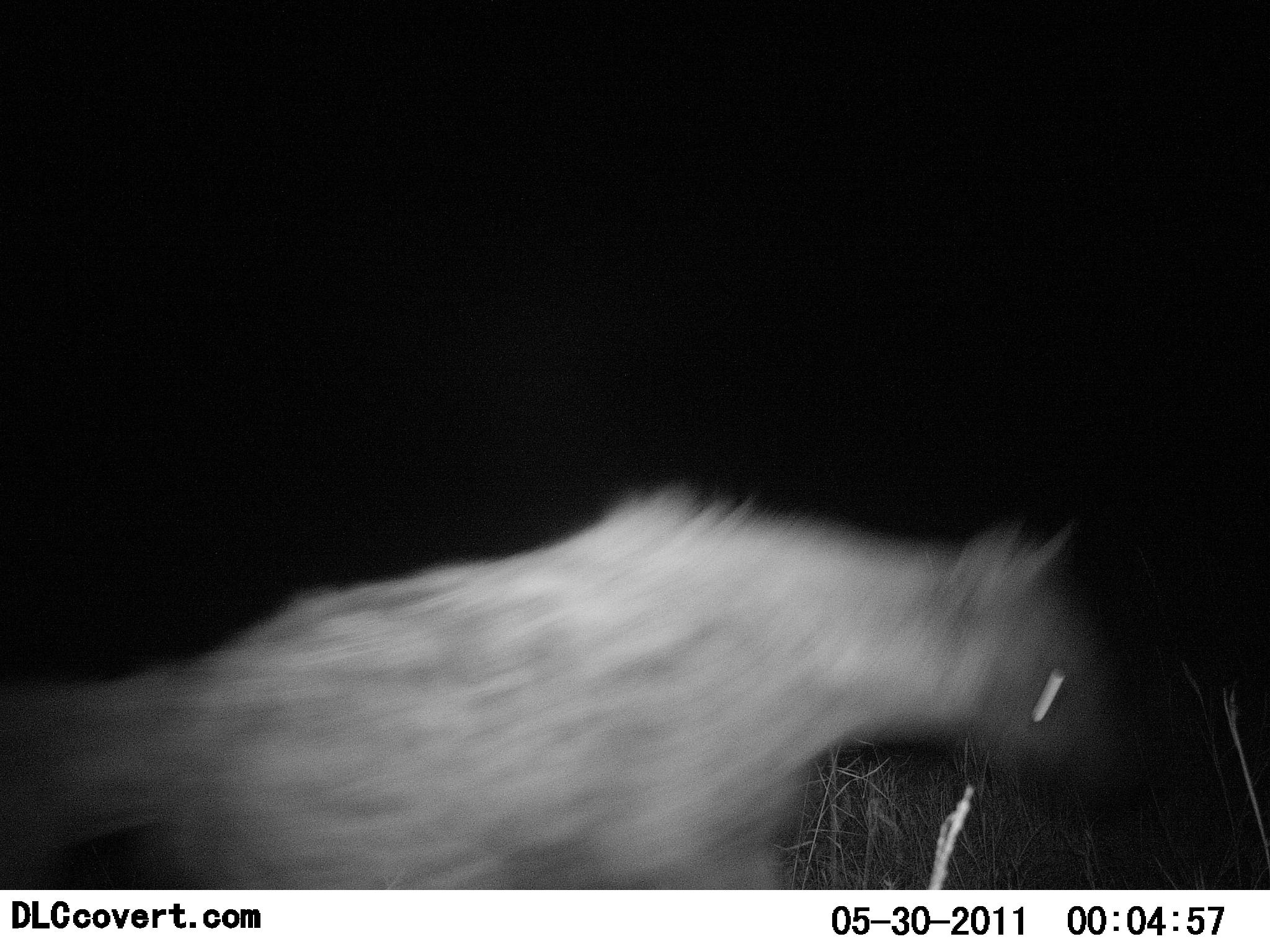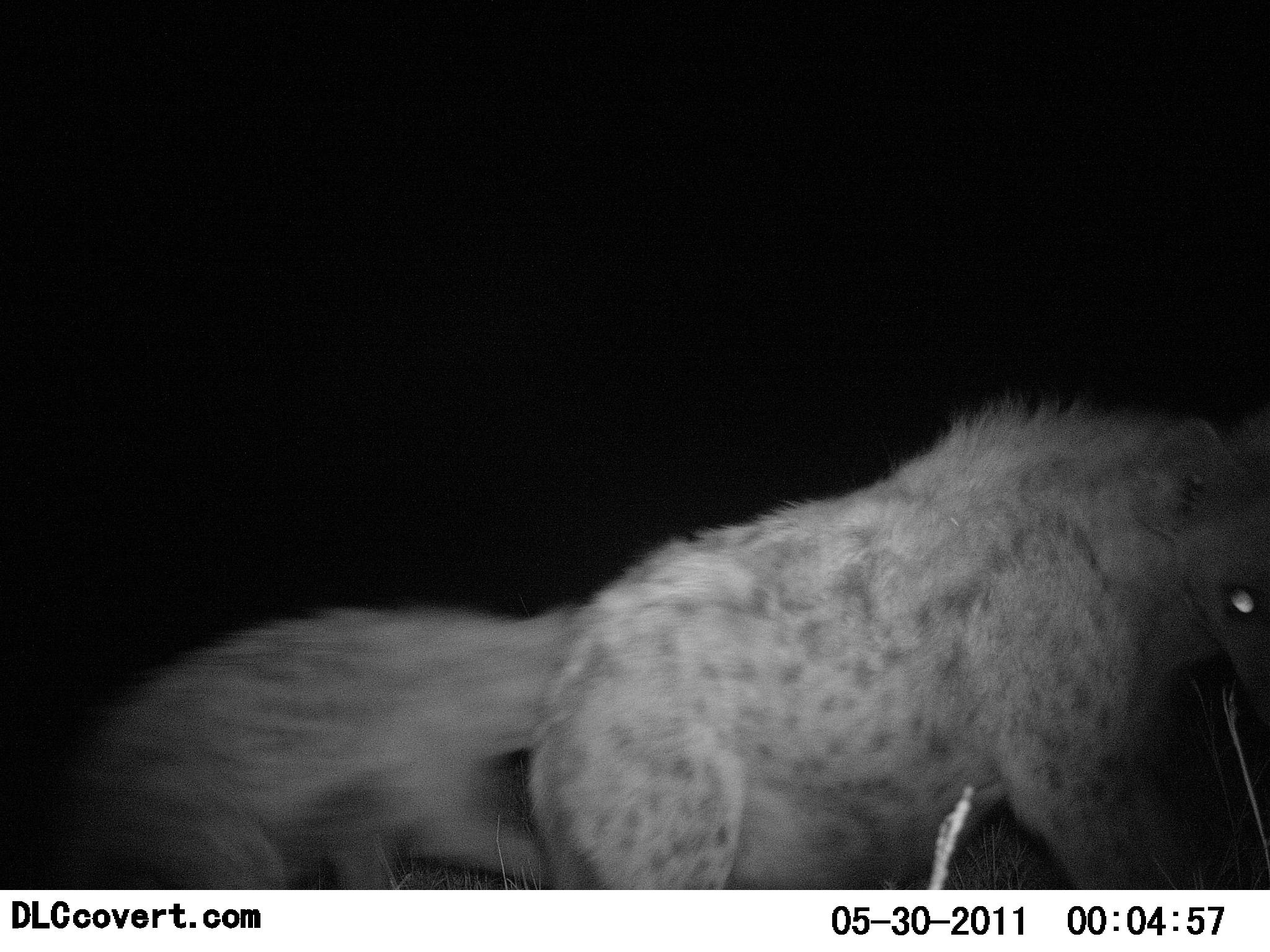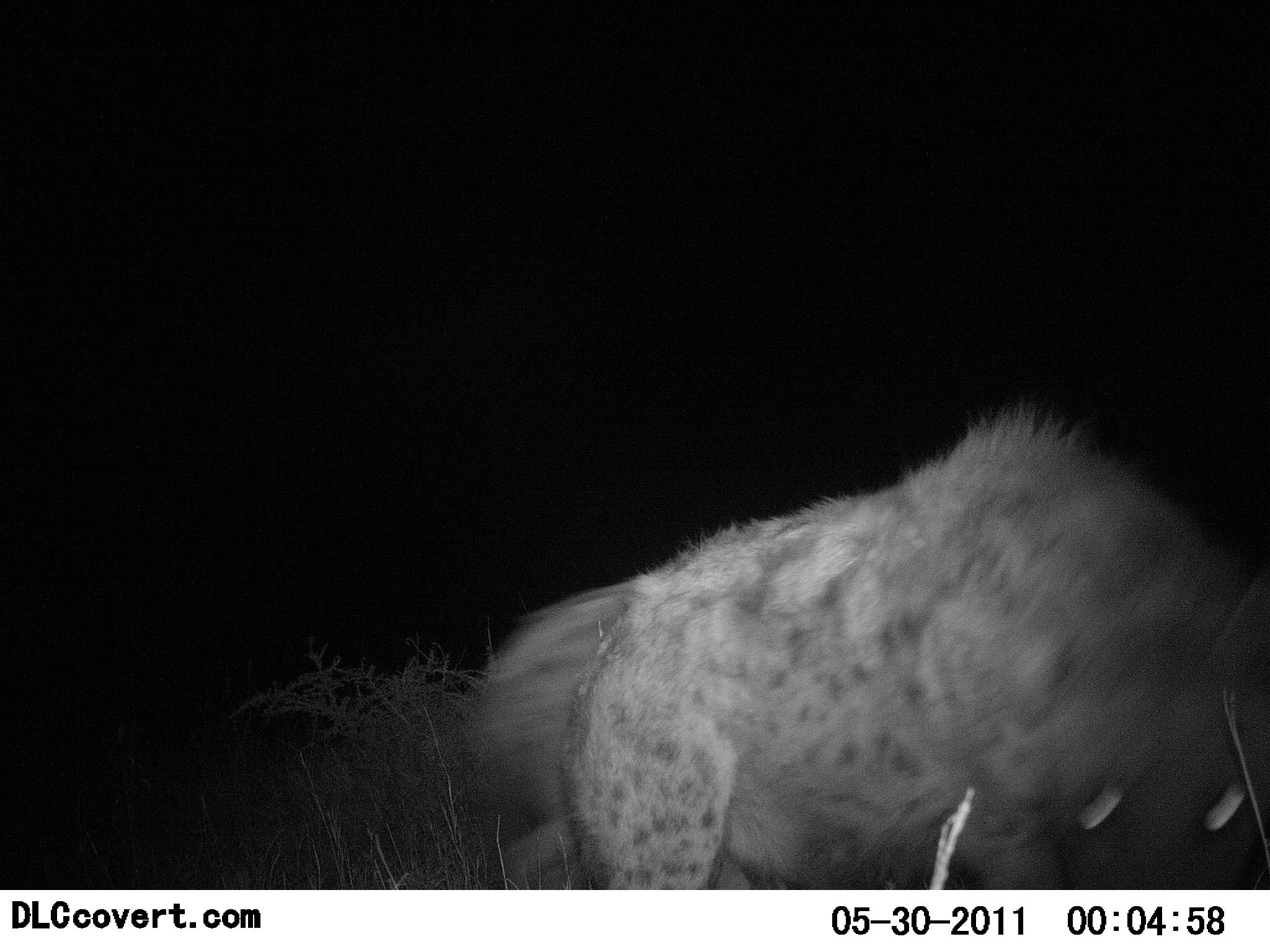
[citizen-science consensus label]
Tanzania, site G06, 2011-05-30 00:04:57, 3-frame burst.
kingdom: Animalia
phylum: Chordata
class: Mammalia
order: Carnivora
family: Hyaenidae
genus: Crocuta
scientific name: Crocuta crocuta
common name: spotted hyena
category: hyenaspotted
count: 2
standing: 9%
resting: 0%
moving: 100%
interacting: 0%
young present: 9%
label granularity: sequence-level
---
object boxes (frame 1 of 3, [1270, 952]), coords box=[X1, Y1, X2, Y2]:
animal: box=[0, 481, 1144, 889]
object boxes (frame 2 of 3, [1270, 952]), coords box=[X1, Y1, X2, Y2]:
animal: box=[36, 383, 1270, 891]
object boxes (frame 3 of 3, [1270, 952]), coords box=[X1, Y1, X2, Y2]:
animal: box=[478, 399, 1269, 890]